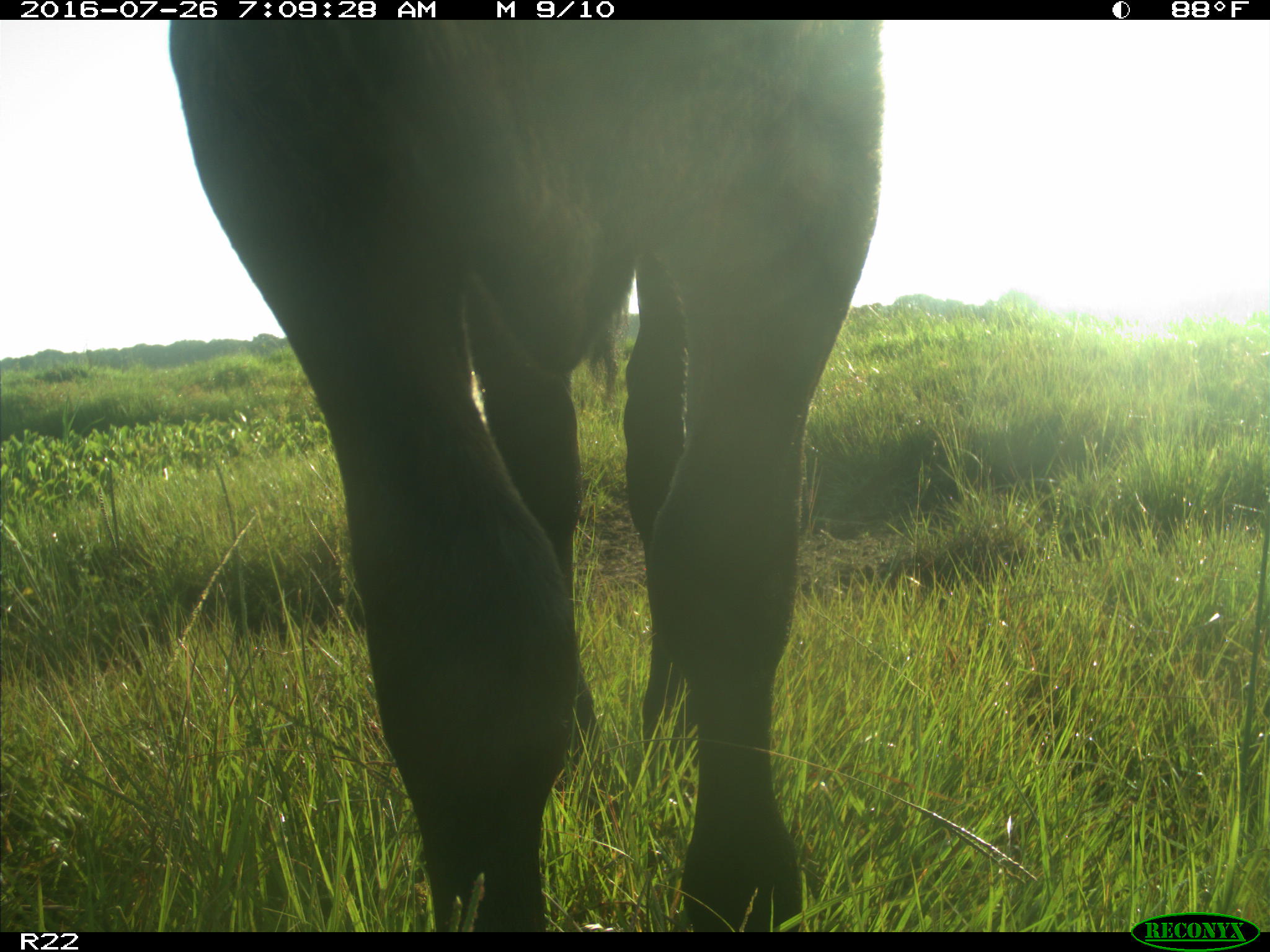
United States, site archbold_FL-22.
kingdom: Animalia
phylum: Chordata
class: Mammalia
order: Artiodactyla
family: Bovidae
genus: Bos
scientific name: Bos taurus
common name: domestic cow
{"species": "Bos taurus (domestic cow)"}